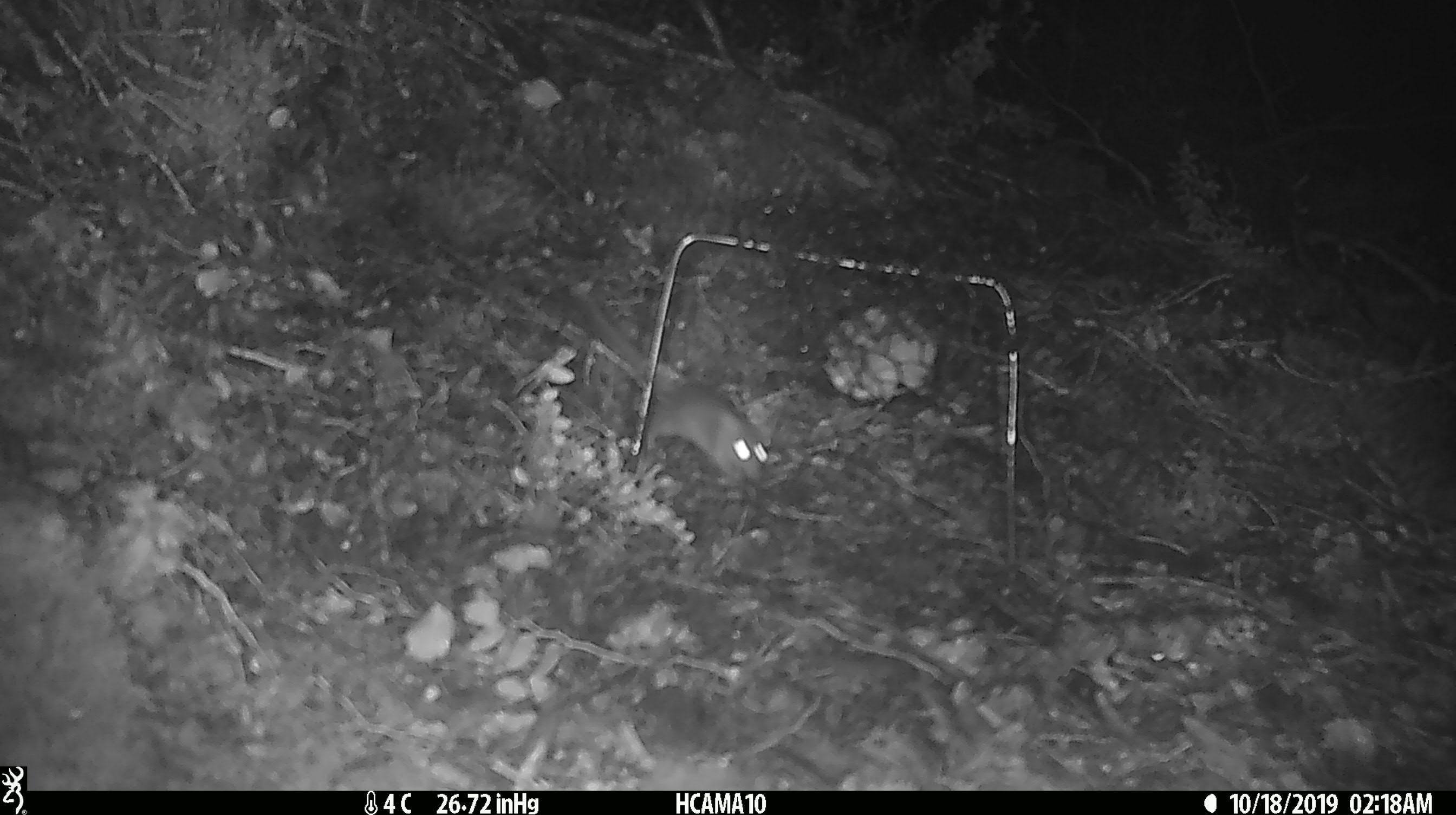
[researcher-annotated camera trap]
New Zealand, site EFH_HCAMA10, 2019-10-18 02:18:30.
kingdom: Animalia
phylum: Chordata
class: Mammalia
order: Rodentia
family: Muridae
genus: Mus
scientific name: Mus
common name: mouse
Mouse (Mus).